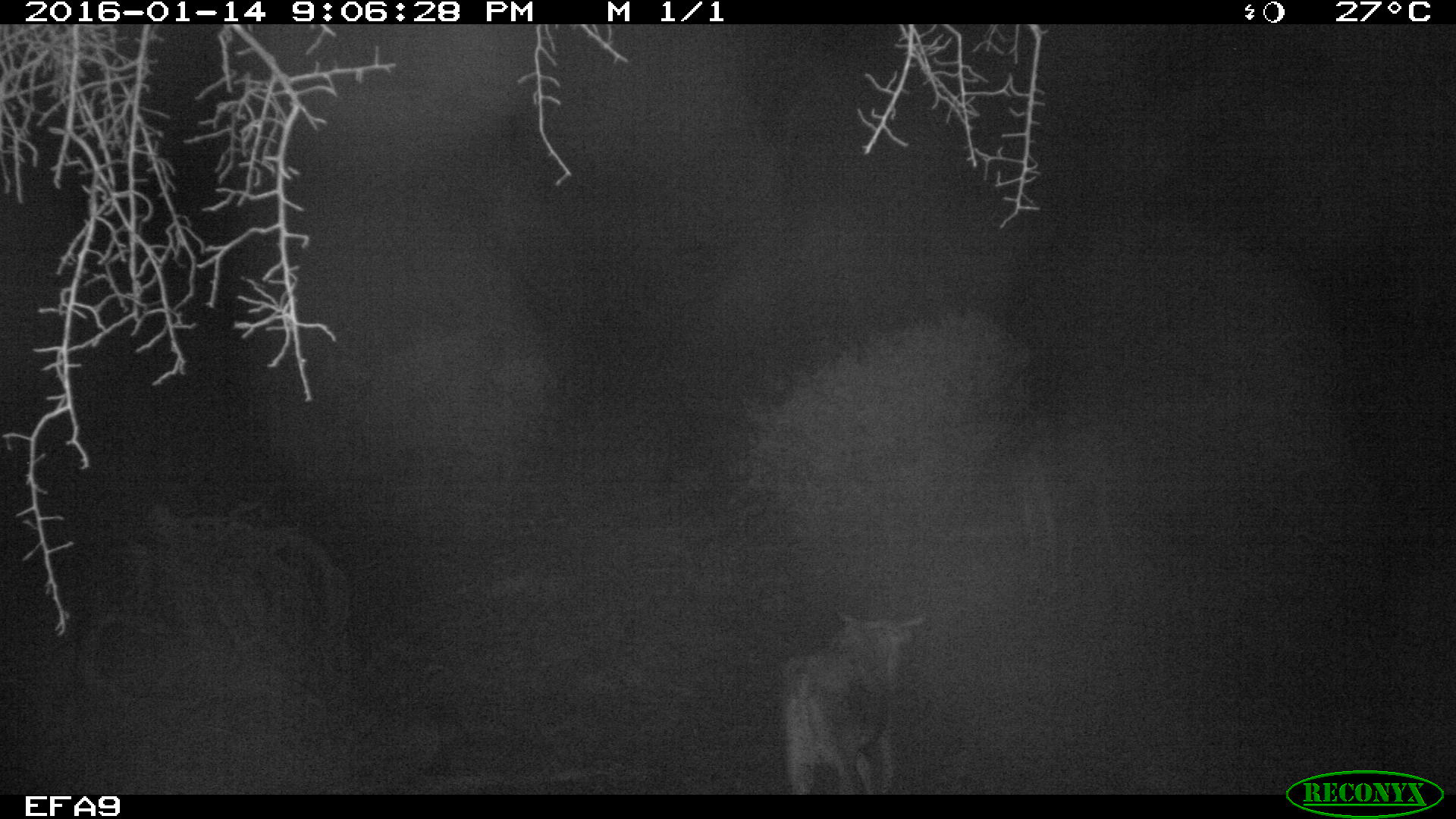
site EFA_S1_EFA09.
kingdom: Animalia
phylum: Chordata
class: Mammalia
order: Artiodactyla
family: Bovidae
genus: Connochaetes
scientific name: Connochaetes taurinus taurinus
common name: blue wildebeest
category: wildebeestblue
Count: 1.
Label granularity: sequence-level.